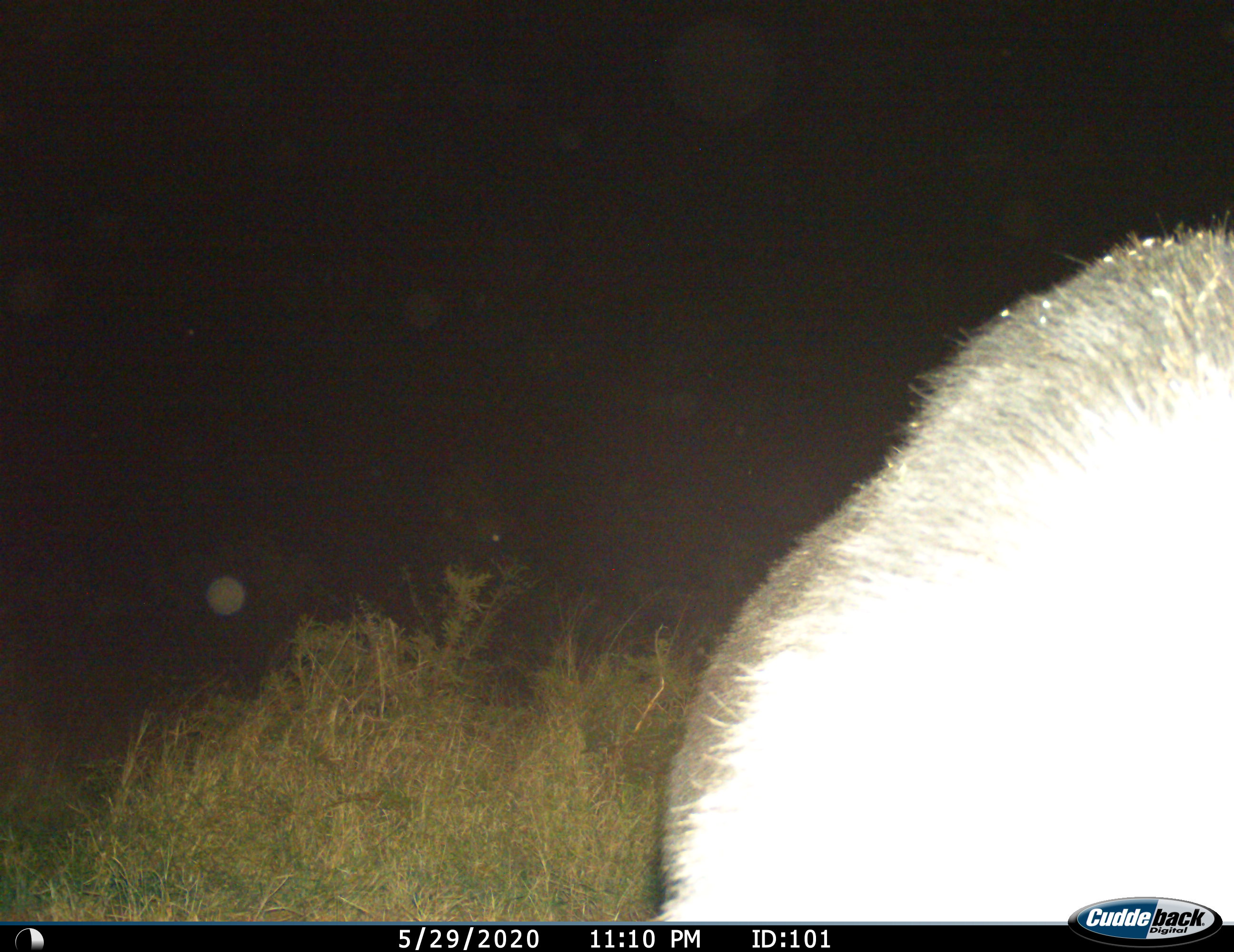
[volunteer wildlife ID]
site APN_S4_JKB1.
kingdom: Animalia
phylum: Chordata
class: Mammalia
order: Artiodactyla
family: Suidae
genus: Potamochoerus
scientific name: Potamochoerus larvatus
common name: bushpig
Bushpig (Potamochoerus larvatus), count 1. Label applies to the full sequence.